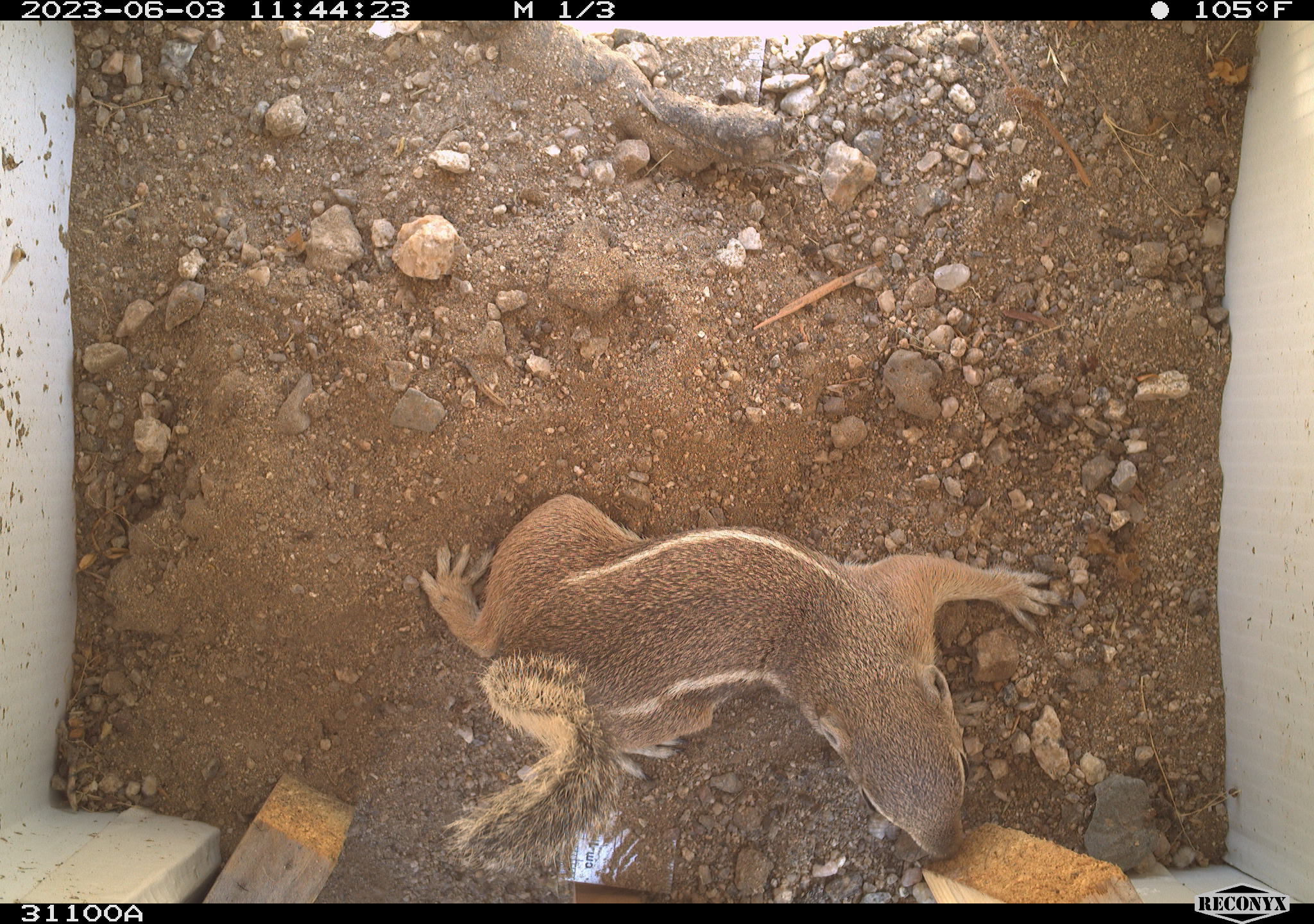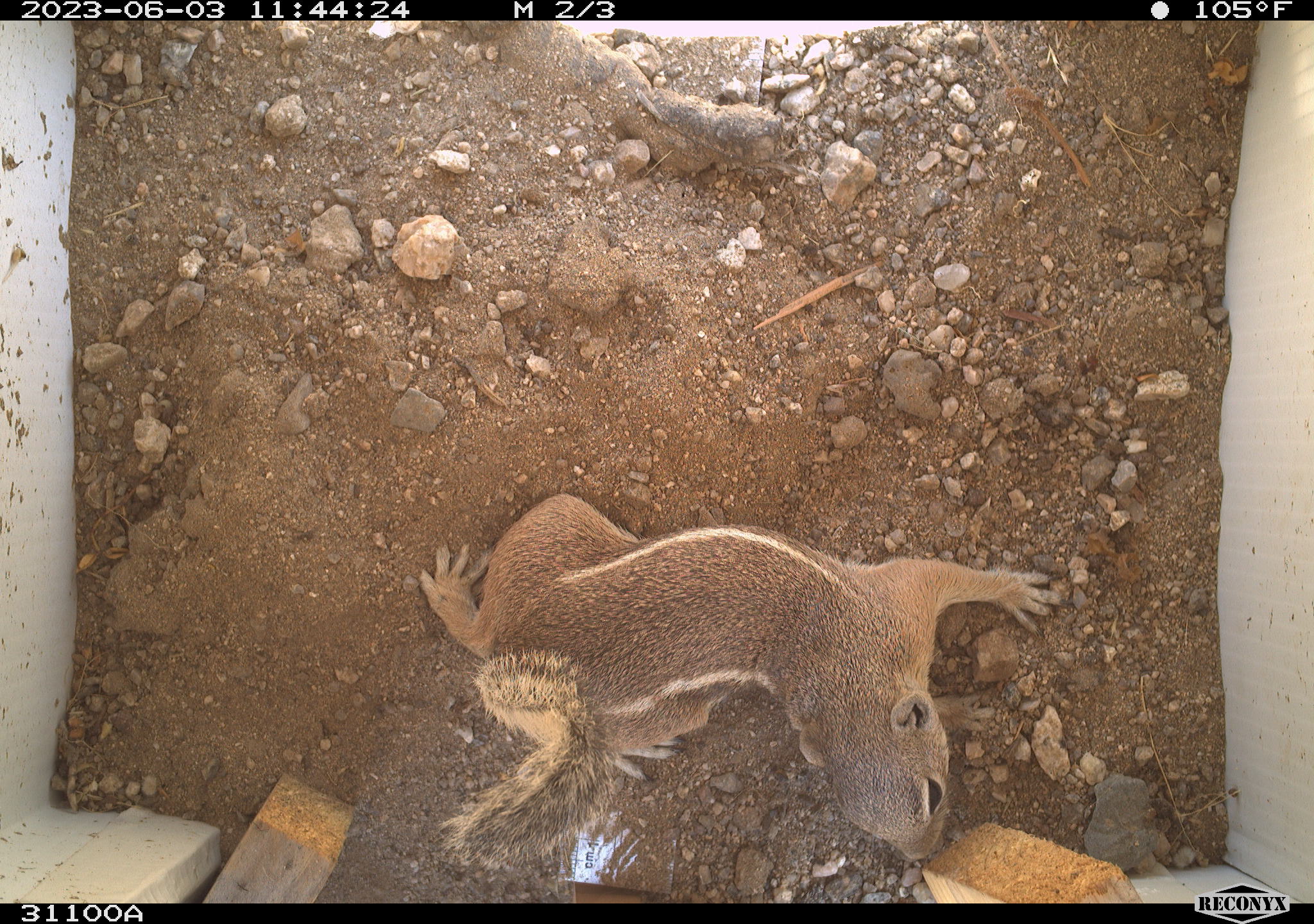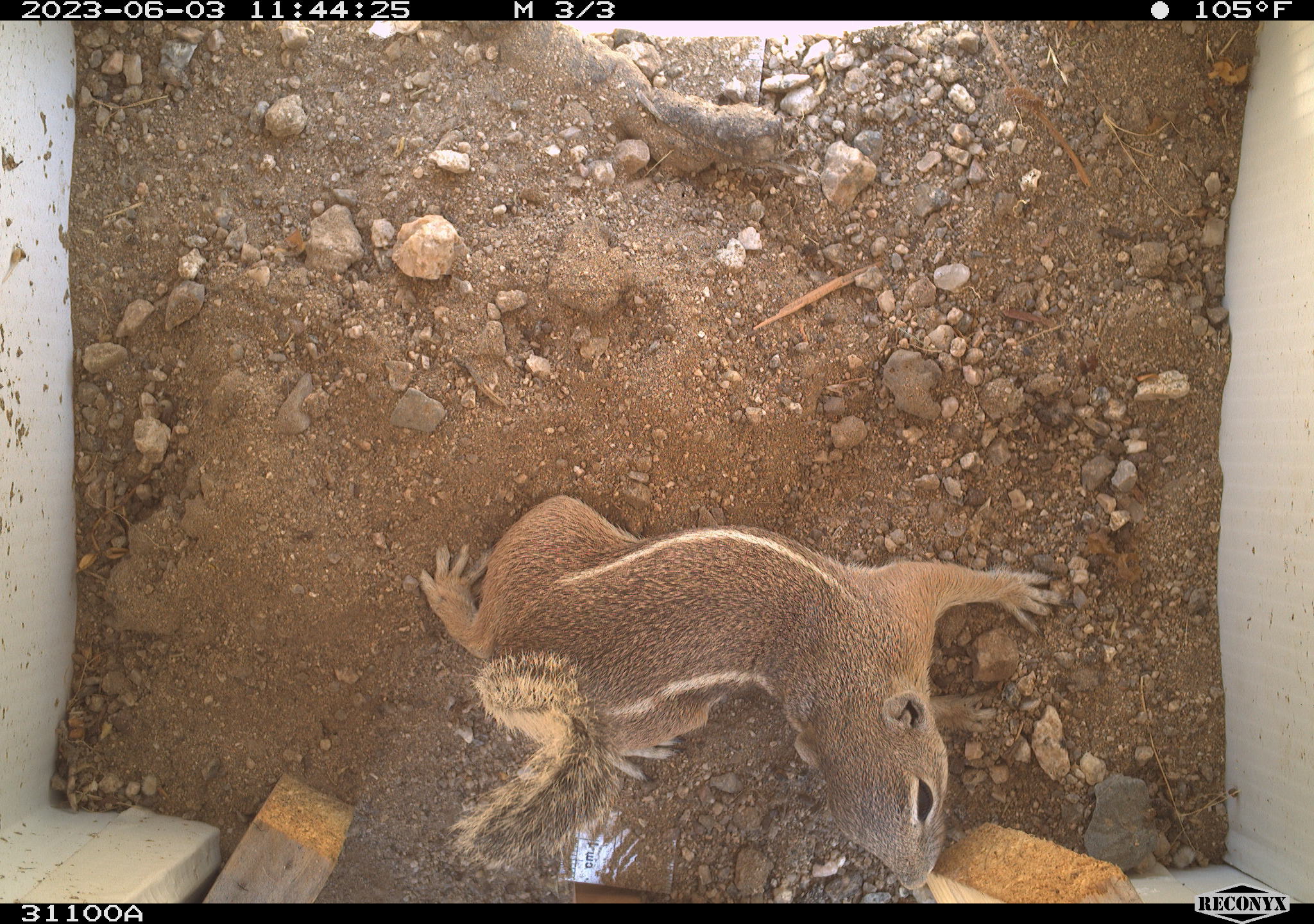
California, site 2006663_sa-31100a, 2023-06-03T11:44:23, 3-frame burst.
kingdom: Animalia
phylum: Chordata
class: Mammalia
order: Rodentia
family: Sciuridae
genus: Ammospermophilus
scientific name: Ammospermophilus leucurus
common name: white-tailed antelope squirrel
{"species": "white-tailed antelope squirrel (Ammospermophilus leucurus)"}